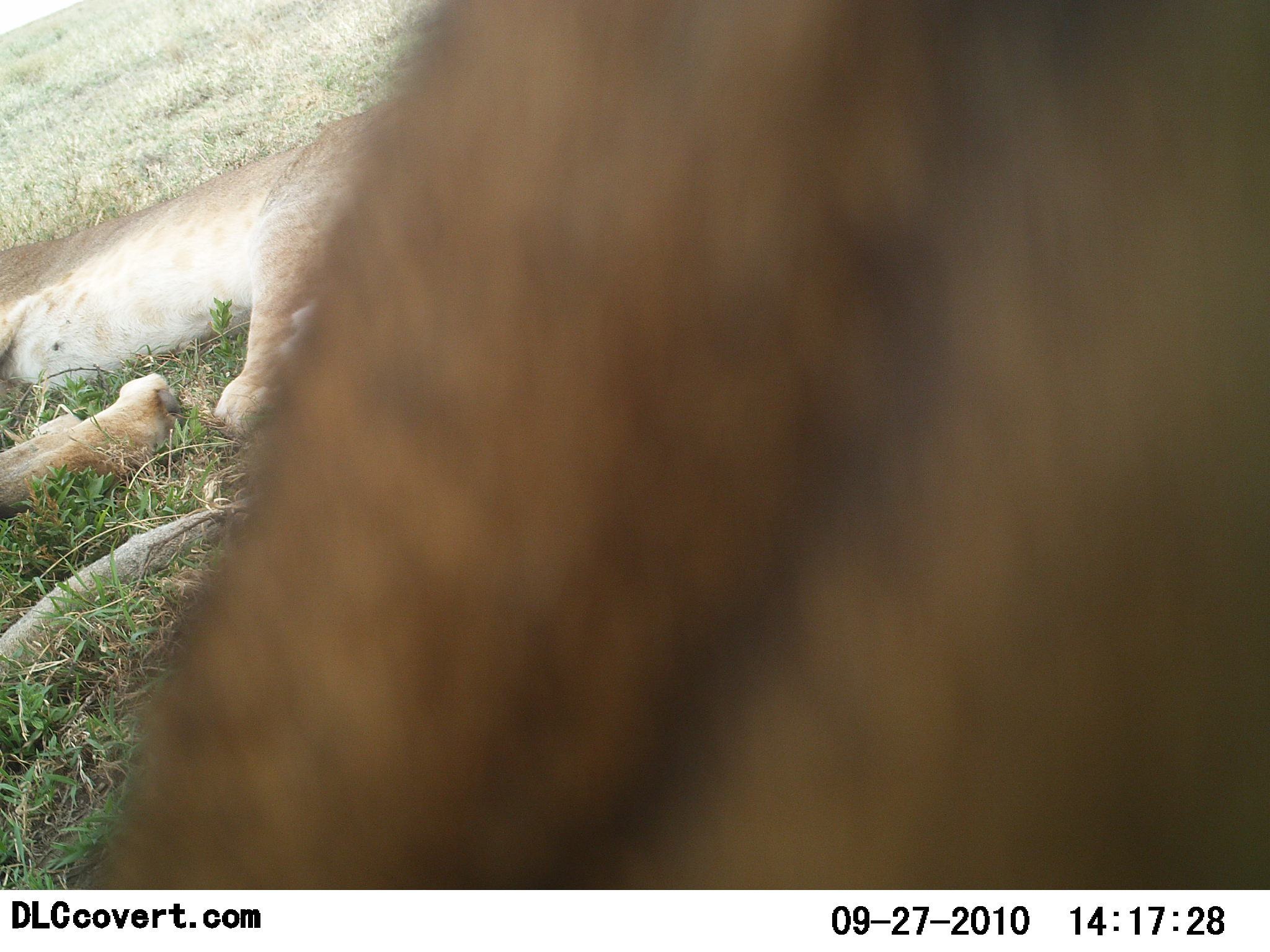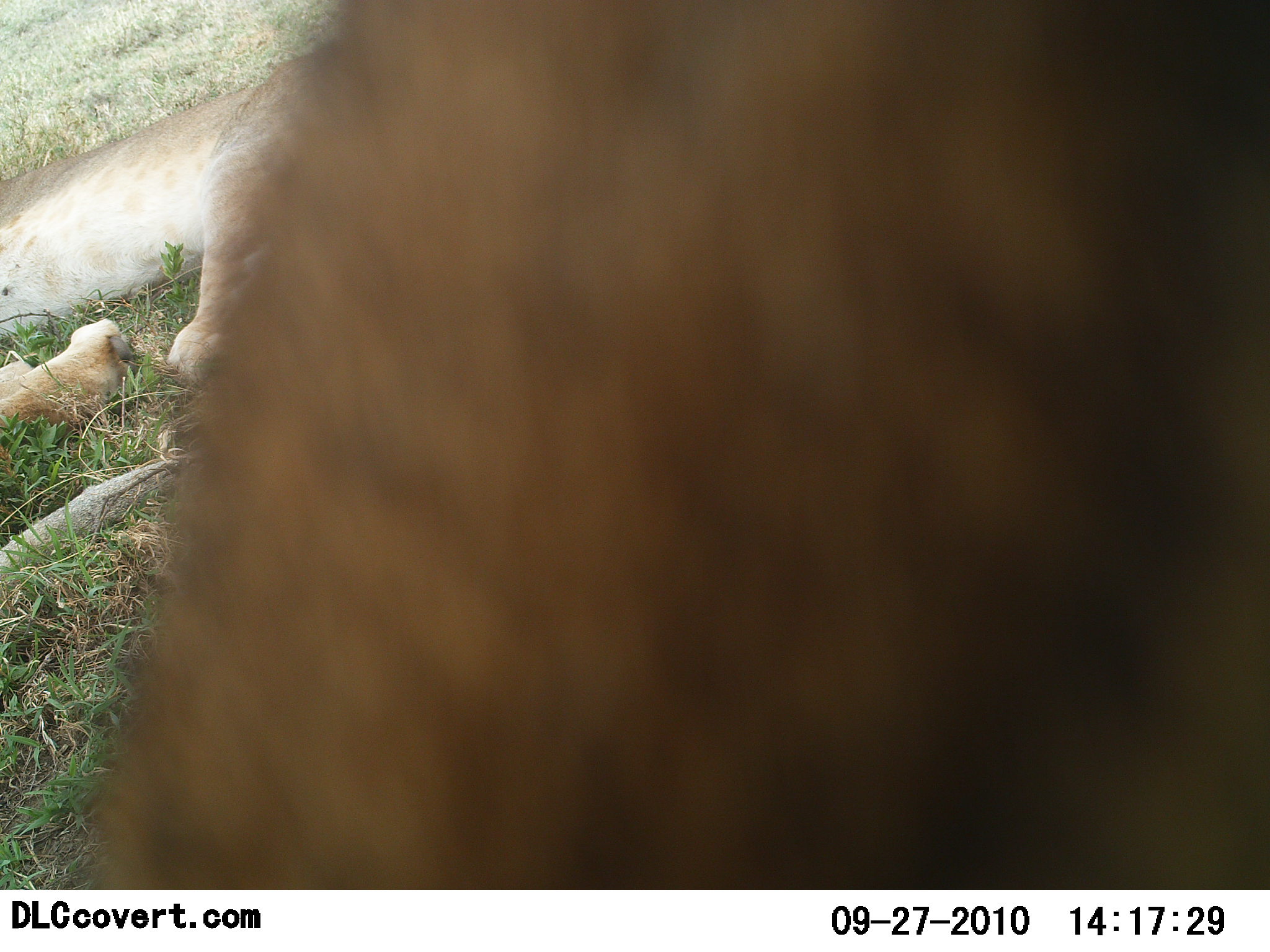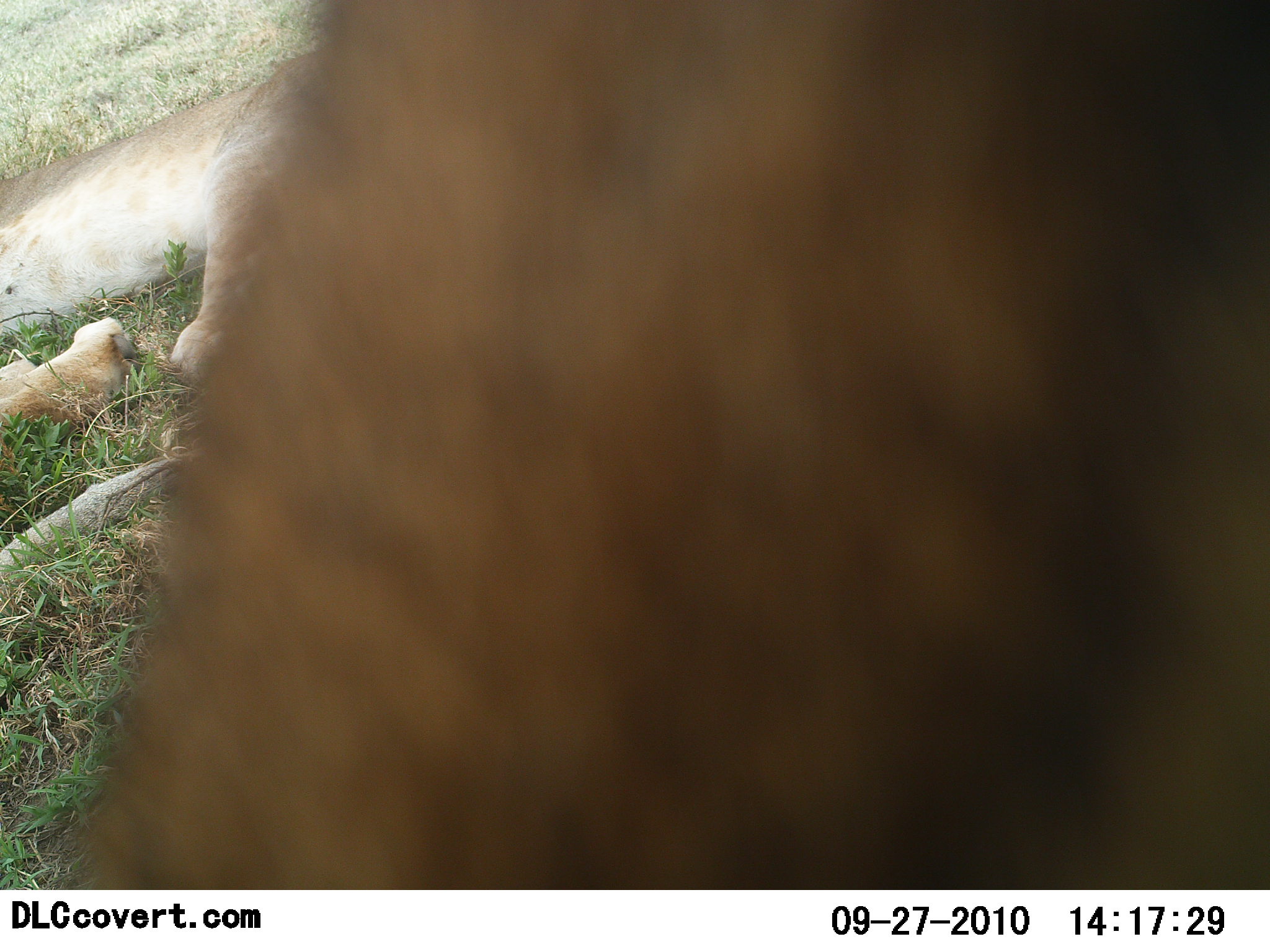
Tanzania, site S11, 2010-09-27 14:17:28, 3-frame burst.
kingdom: Animalia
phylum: Chordata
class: Mammalia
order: Carnivora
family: Felidae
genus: Panthera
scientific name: Panthera leo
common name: lion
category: lionfemale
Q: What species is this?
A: Lionfemale (lion) (Panthera leo).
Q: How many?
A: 2.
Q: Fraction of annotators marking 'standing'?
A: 20%.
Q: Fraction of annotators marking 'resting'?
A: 93%.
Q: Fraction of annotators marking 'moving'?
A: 0%.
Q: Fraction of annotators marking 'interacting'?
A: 7%.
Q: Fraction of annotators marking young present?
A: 7%.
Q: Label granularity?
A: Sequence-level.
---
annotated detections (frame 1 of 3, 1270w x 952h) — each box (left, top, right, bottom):
animal: (82, 1, 1270, 890); (0, 139, 308, 431); (0, 369, 182, 520)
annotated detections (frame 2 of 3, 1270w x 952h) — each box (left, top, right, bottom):
animal: (91, 1, 1270, 891); (0, 56, 311, 377); (0, 320, 137, 430)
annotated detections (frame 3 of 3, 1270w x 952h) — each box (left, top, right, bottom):
animal: (72, 0, 1270, 889); (0, 52, 315, 333); (0, 315, 135, 430)